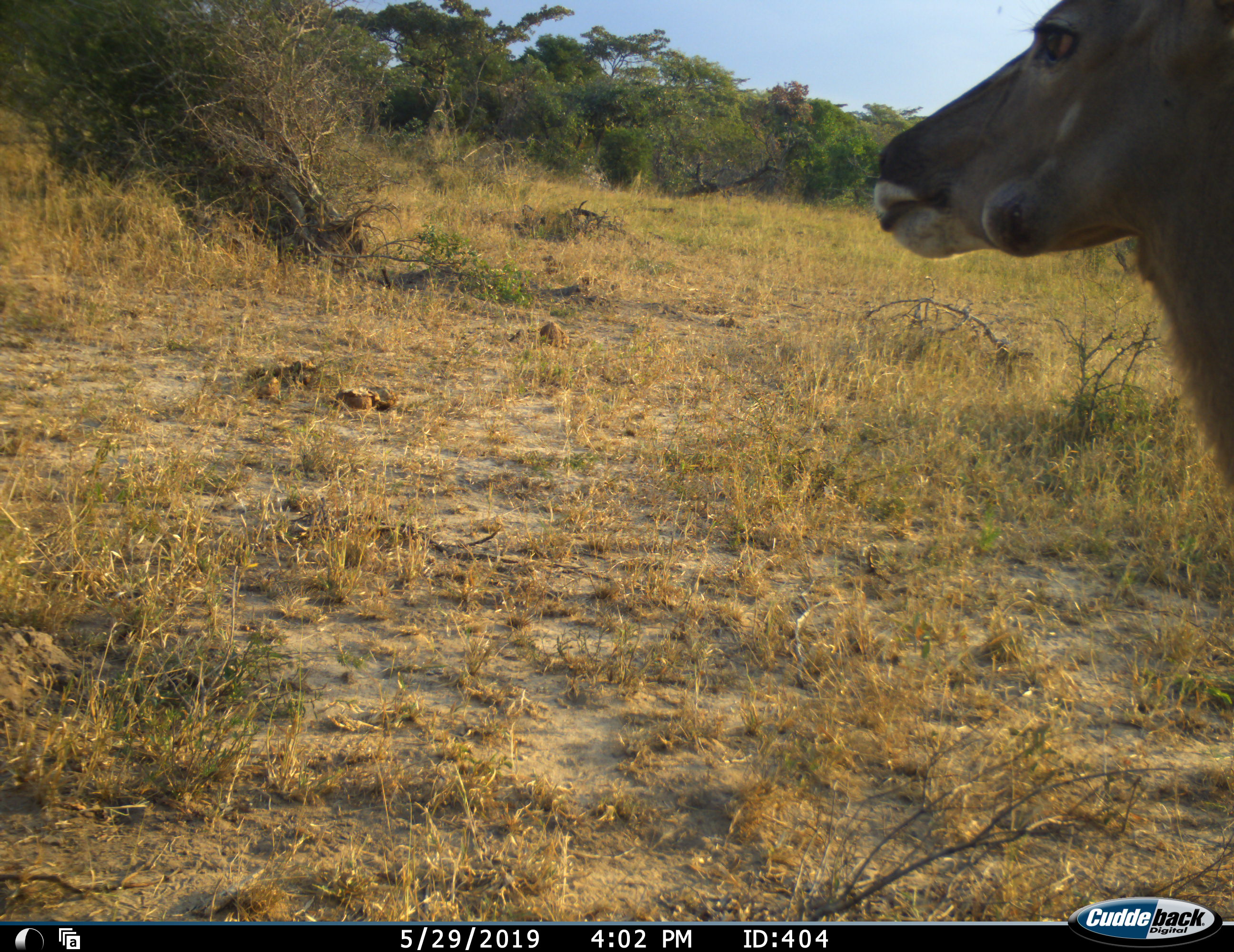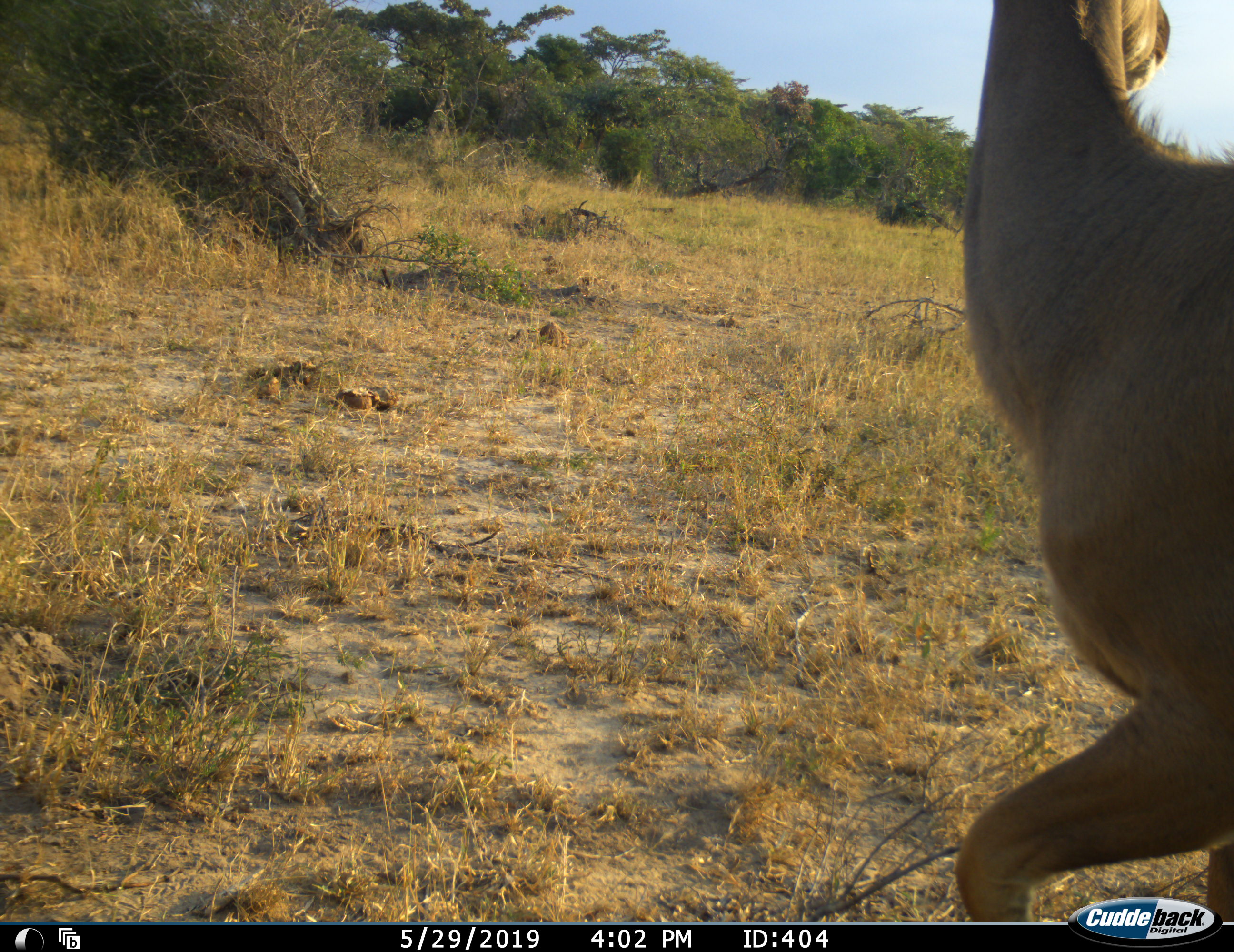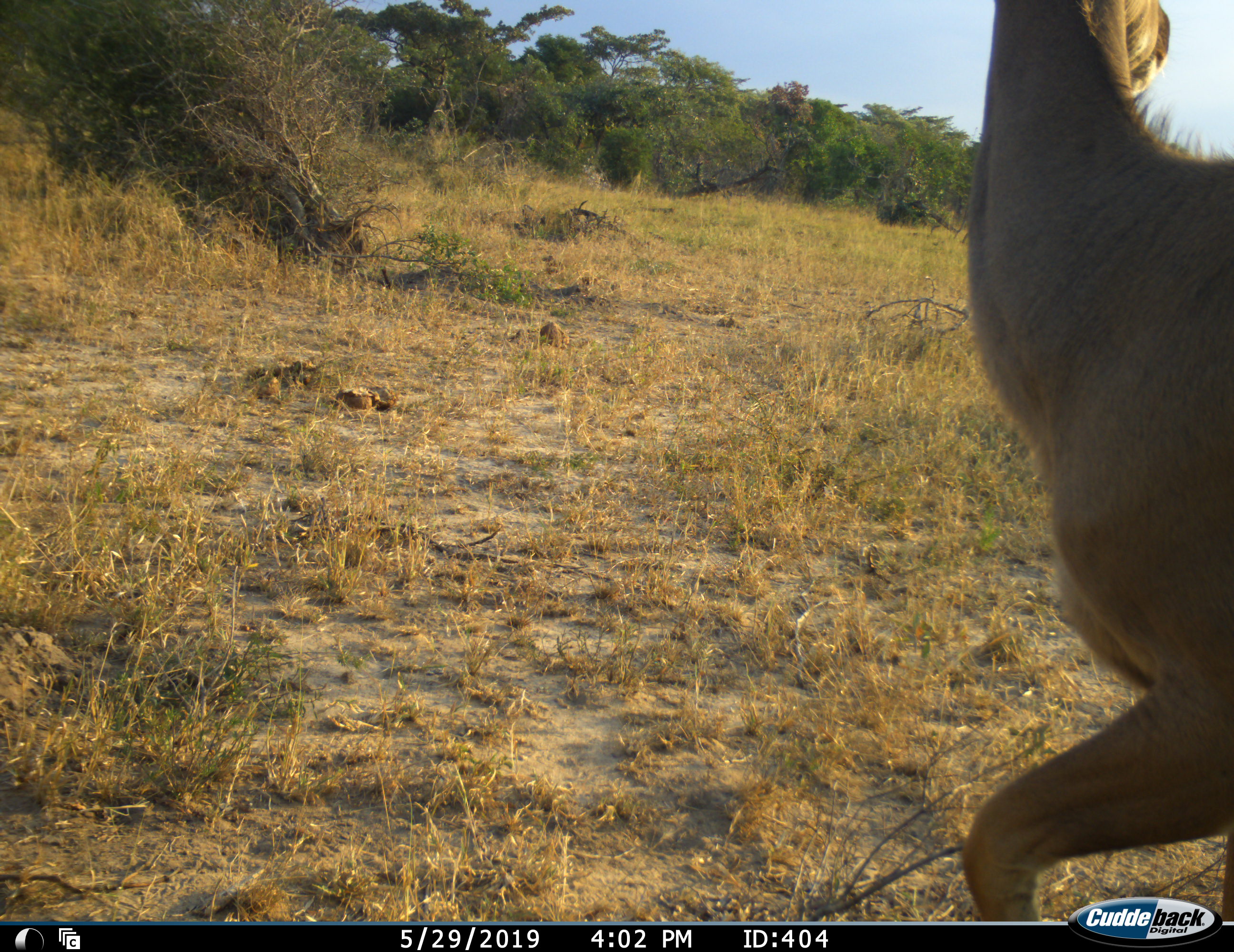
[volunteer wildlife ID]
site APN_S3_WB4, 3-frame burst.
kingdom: Animalia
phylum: Chordata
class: Mammalia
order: Artiodactyla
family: Bovidae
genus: Tragelaphus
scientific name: Tragelaphus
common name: kudu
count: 1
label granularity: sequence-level